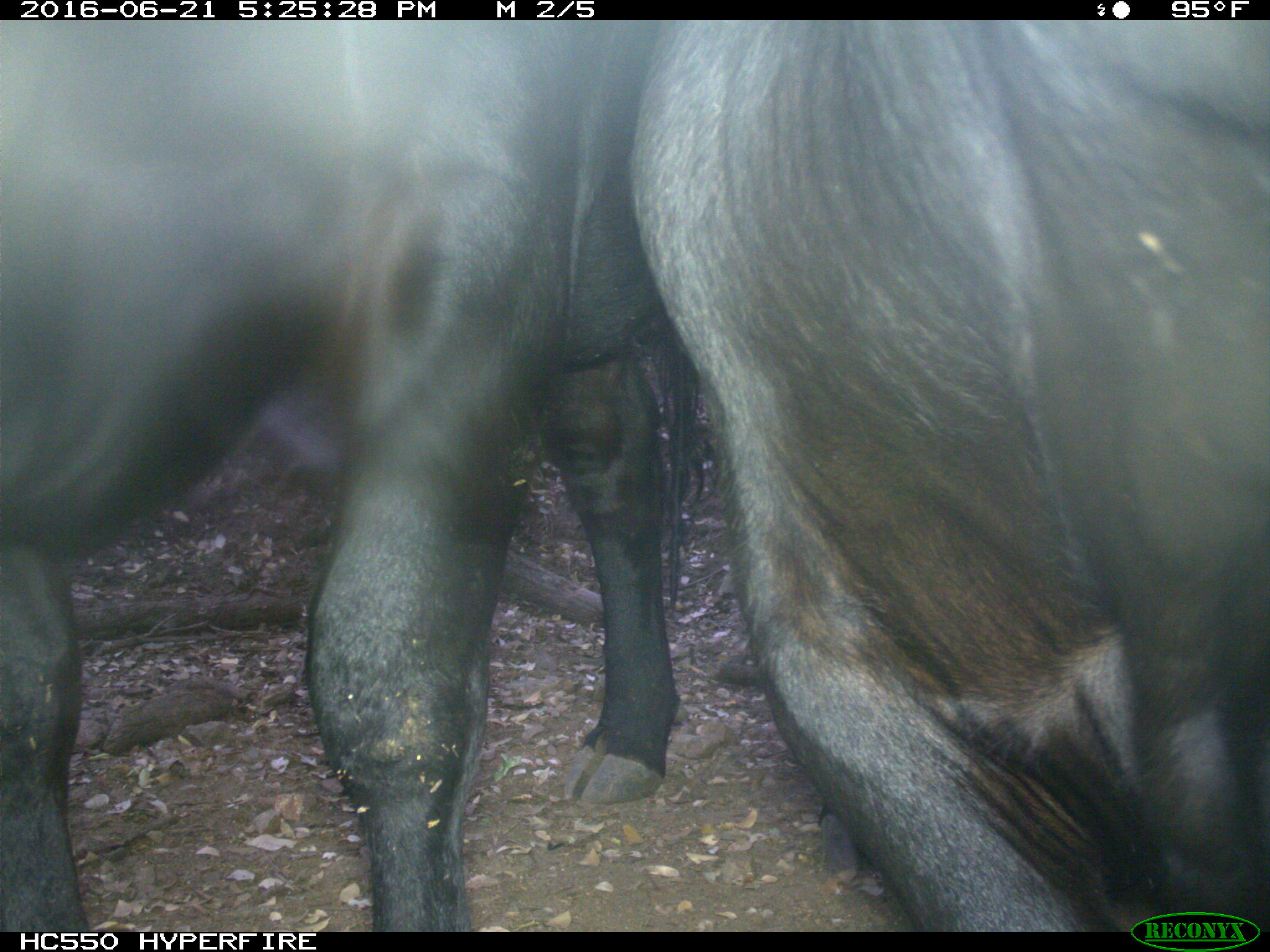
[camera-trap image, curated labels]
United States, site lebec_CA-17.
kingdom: Animalia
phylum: Chordata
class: Mammalia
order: Artiodactyla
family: Bovidae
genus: Bos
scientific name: Bos taurus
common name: domestic cow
Bos taurus (domestic cow).